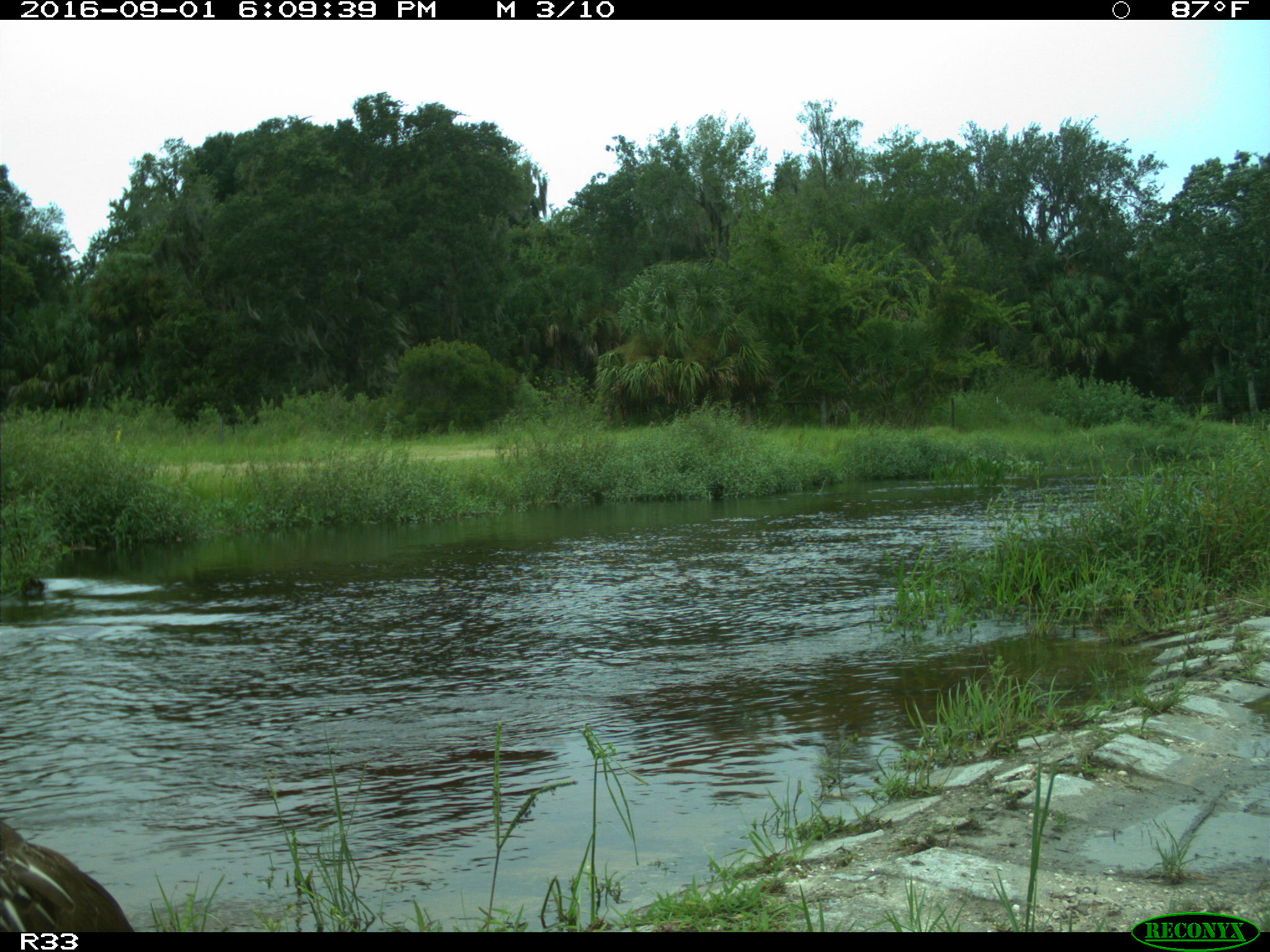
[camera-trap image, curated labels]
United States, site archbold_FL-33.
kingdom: Animalia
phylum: Chordata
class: Aves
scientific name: Aves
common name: birds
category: unidentified bird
Unidentified bird (birds) (Aves).